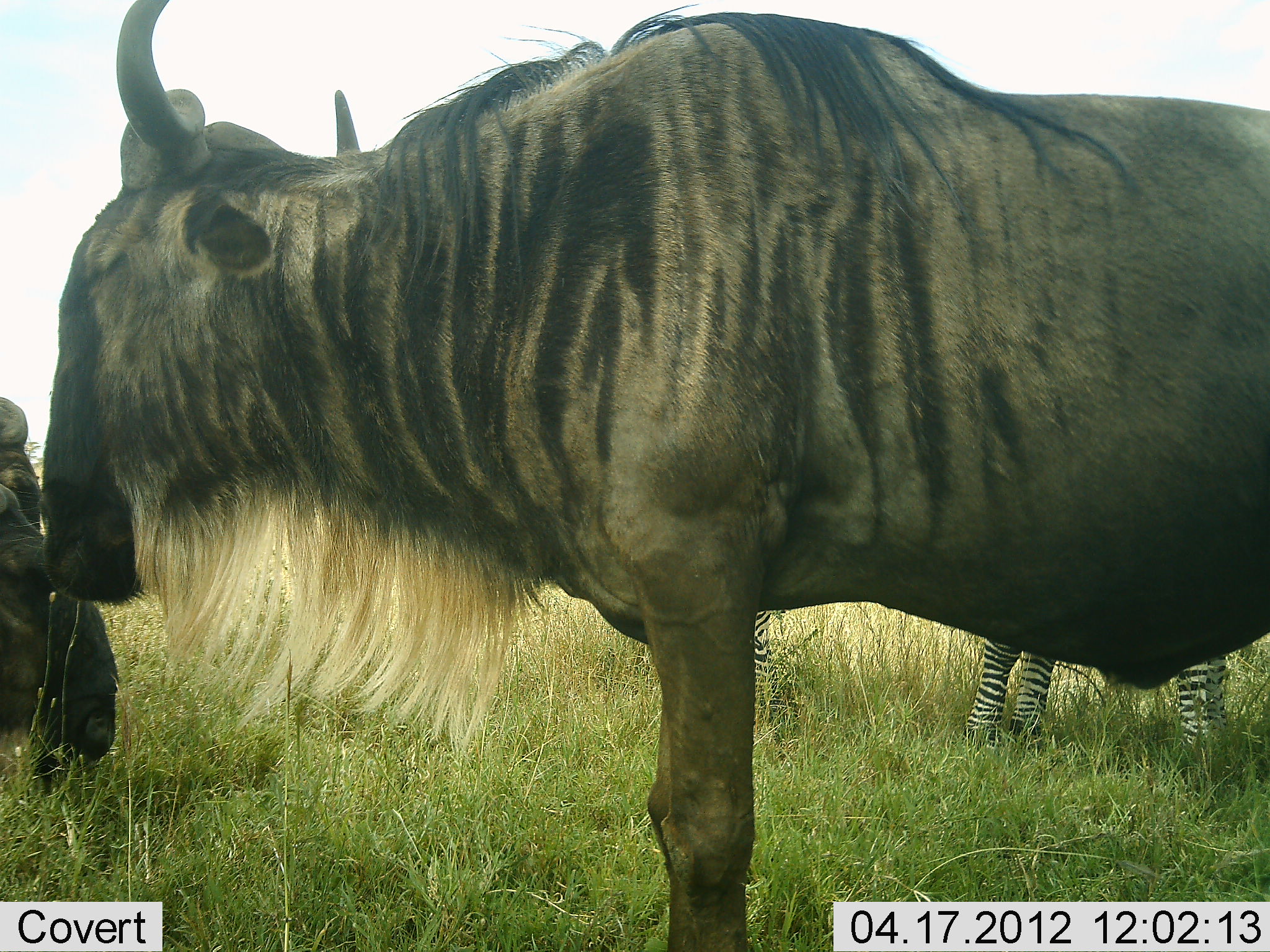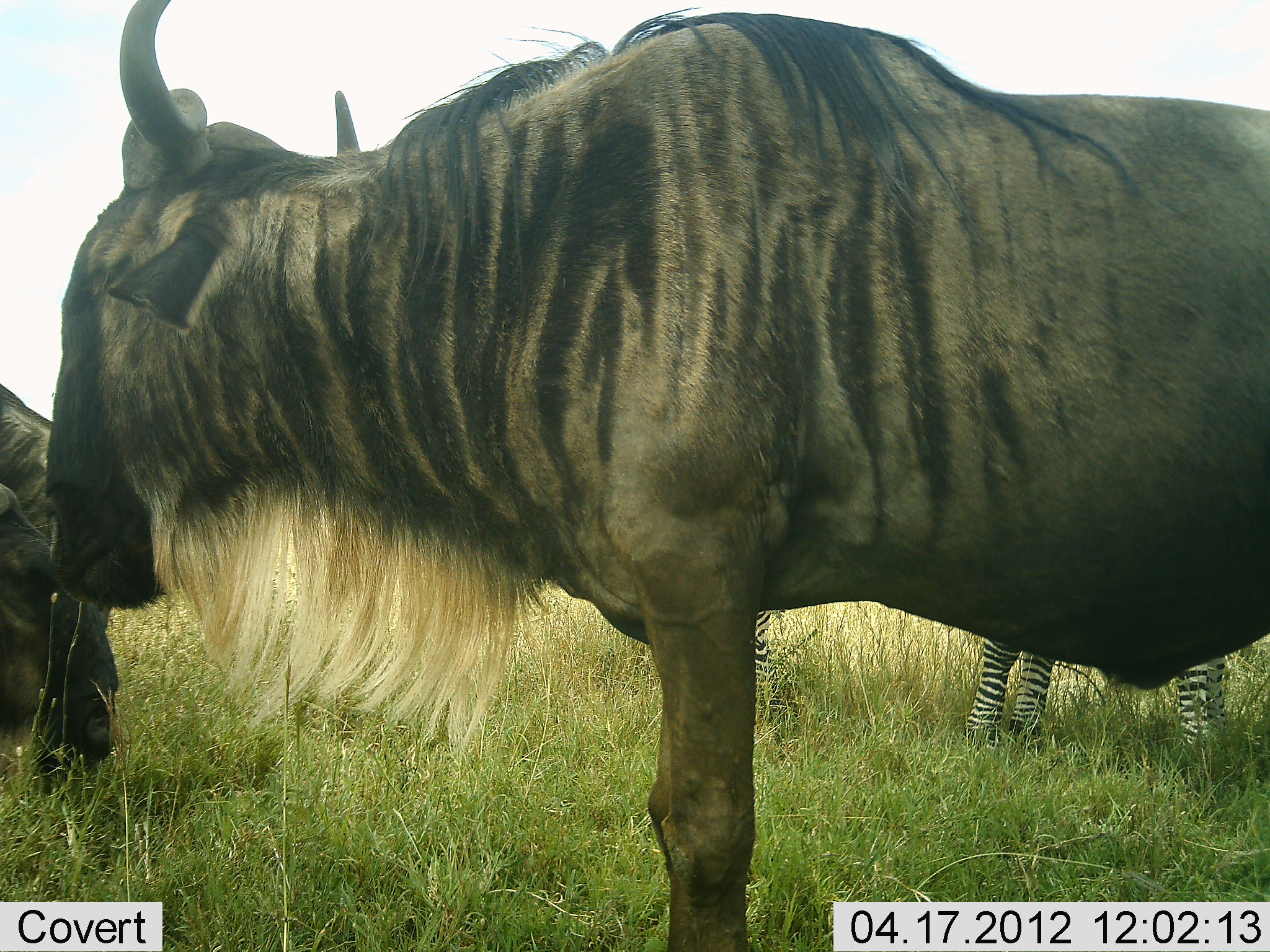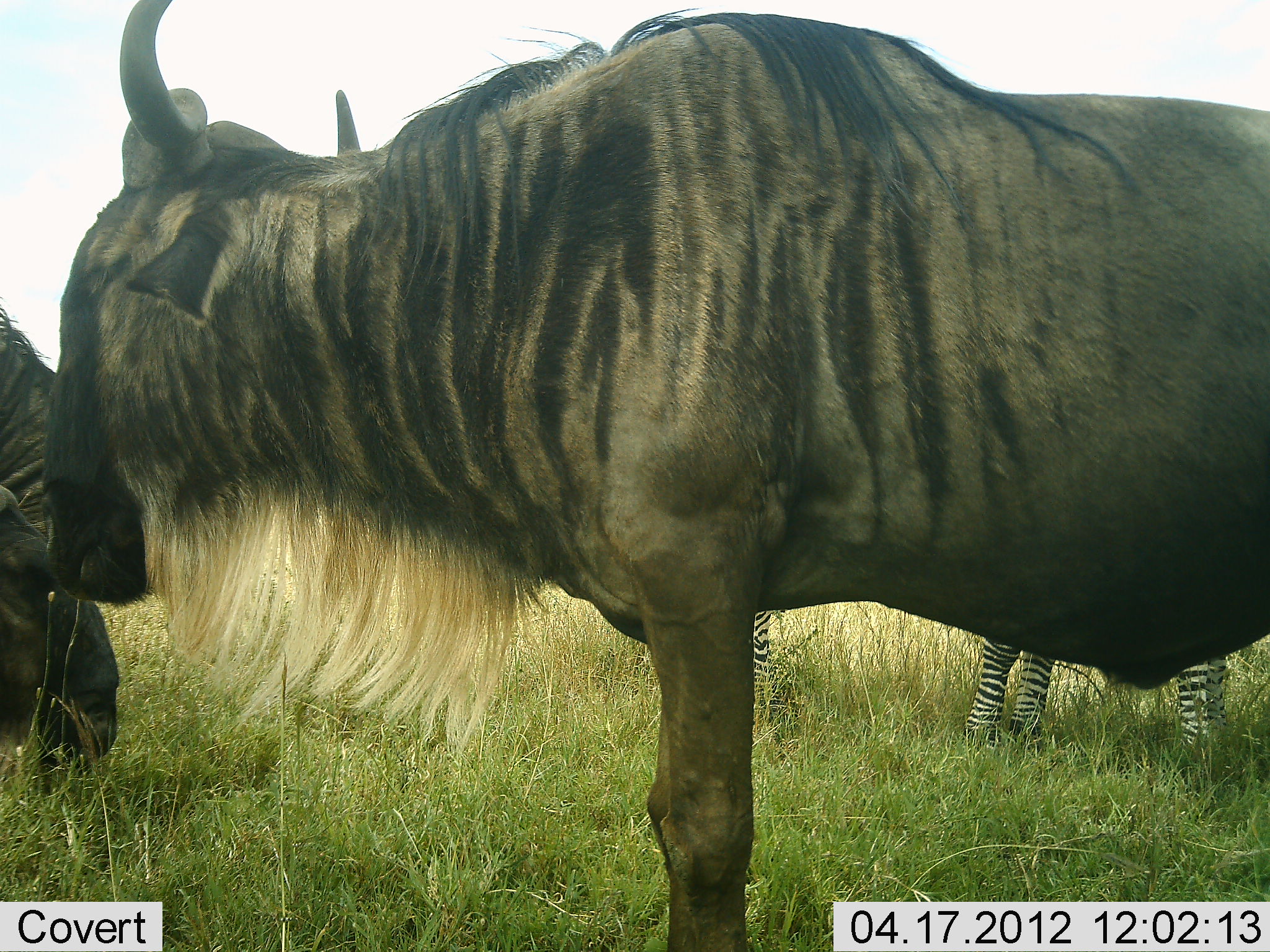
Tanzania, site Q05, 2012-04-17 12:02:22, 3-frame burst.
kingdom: Animalia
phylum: Chordata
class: Mammalia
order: Artiodactyla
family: Bovidae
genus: Connochaetes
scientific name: Connochaetes taurinus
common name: blue wildebeest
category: wildebeest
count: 2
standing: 95%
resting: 5%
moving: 0%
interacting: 0%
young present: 0%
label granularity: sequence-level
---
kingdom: Animalia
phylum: Chordata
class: Mammalia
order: Perissodactyla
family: Equidae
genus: Equus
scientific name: Equus quagga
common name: plains zebra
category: zebra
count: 2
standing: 100%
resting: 0%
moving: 0%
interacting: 0%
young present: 11%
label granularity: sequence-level